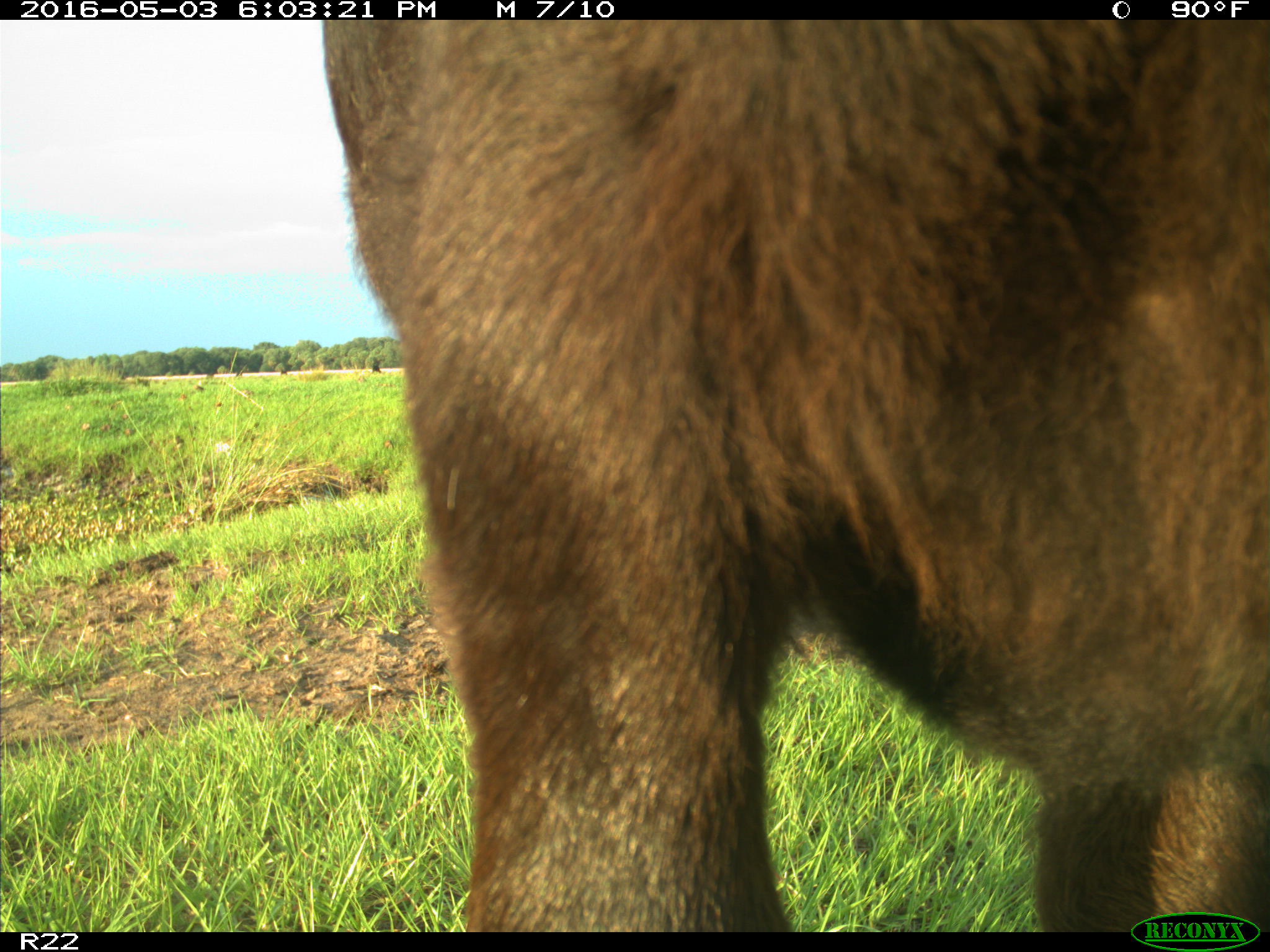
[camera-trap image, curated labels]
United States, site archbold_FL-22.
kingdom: Animalia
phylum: Chordata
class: Mammalia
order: Artiodactyla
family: Bovidae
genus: Bos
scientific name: Bos taurus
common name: domestic cow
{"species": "Bos taurus (domestic cow)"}